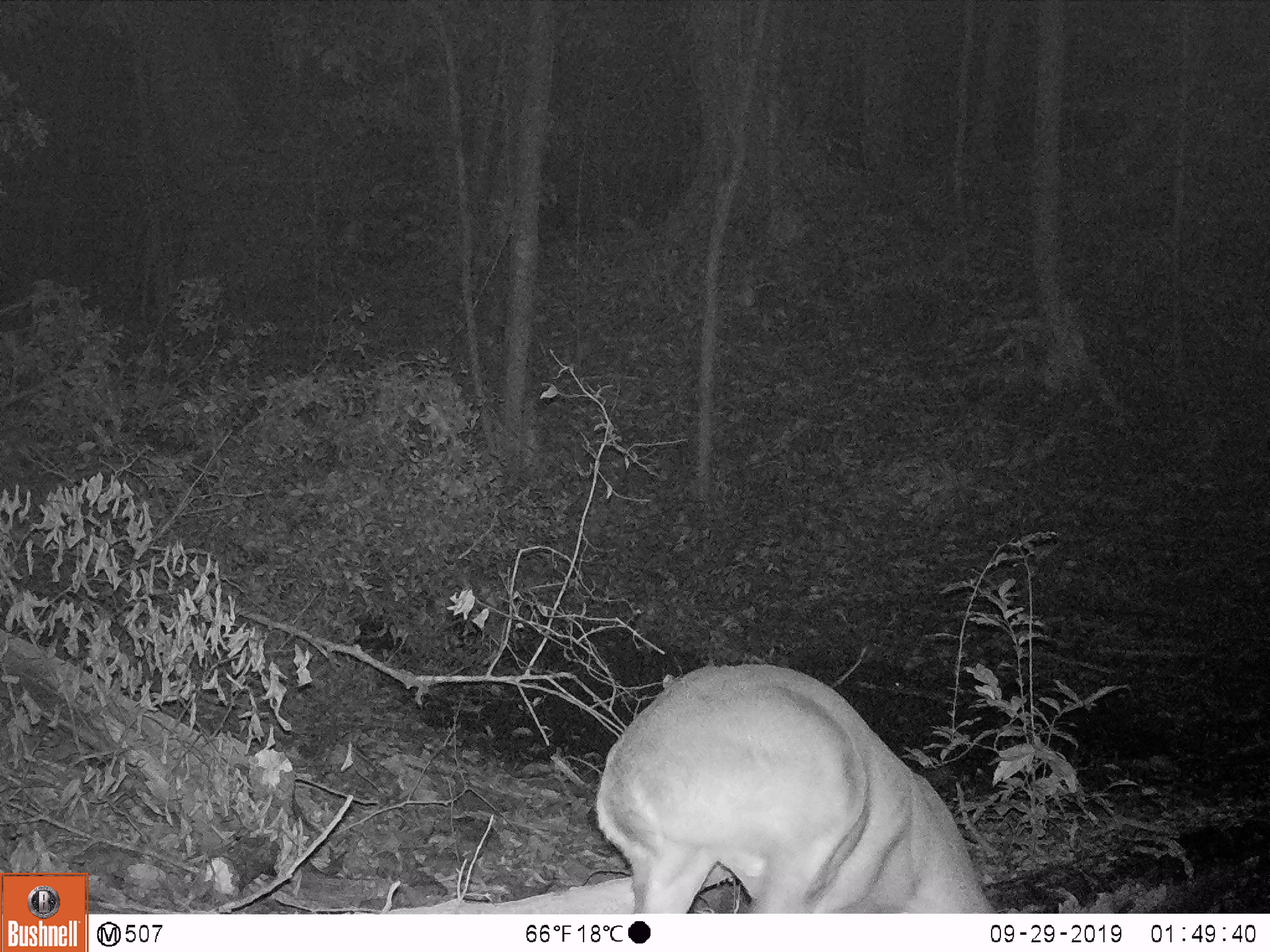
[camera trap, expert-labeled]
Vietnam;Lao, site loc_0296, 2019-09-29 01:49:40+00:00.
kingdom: Animalia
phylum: Chordata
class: Mammalia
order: Artiodactyla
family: Cervidae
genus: Muntiacus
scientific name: Muntiacus vuquangensis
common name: large-antlered muntjac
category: large antlered muntjac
Large antlered muntjac (large-antlered muntjac) (Muntiacus vuquangensis). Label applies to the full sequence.